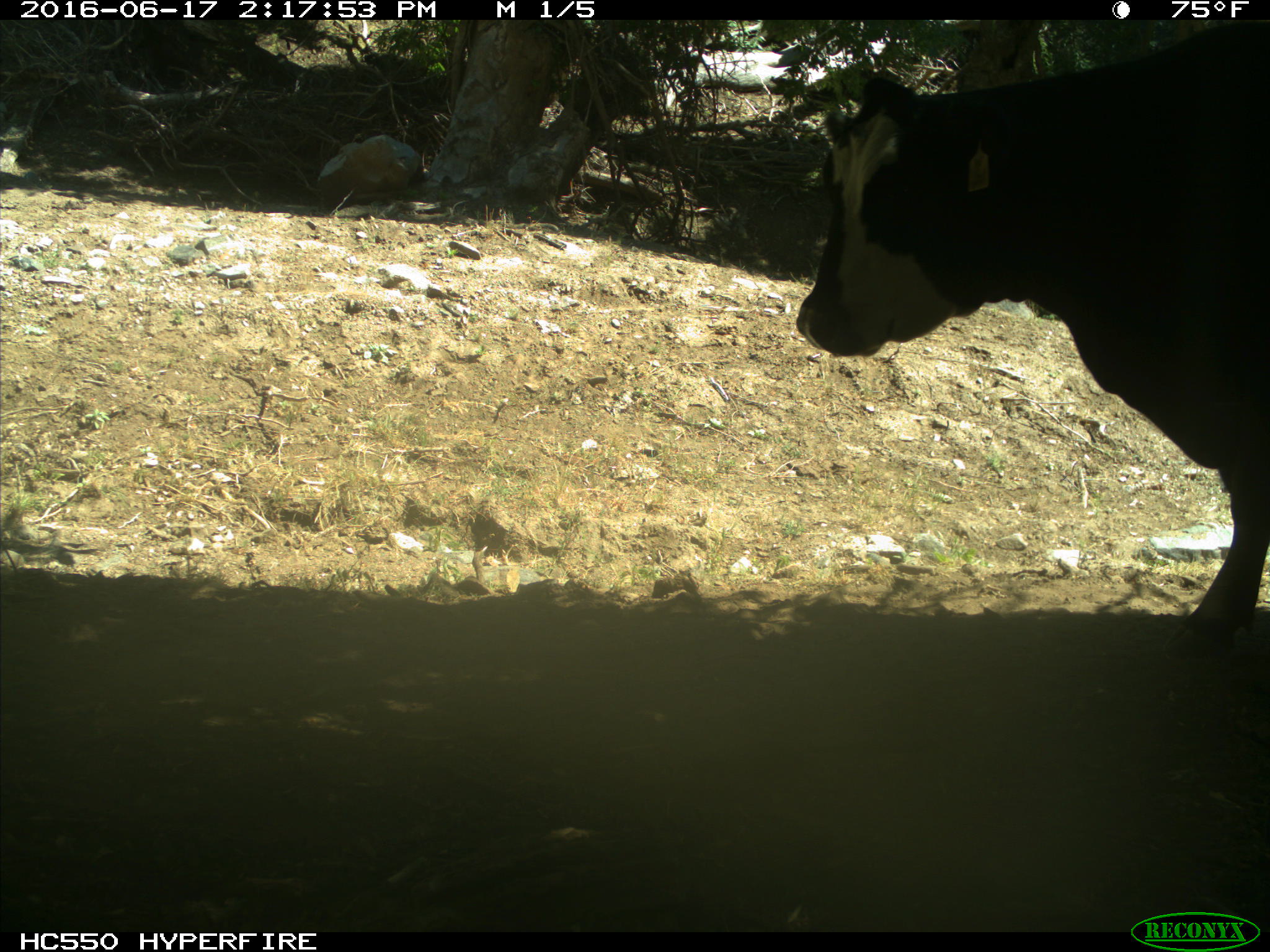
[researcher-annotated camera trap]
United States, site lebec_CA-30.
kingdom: Animalia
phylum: Chordata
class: Mammalia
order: Artiodactyla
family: Bovidae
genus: Bos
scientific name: Bos taurus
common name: domestic cow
Bos taurus (domestic cow).